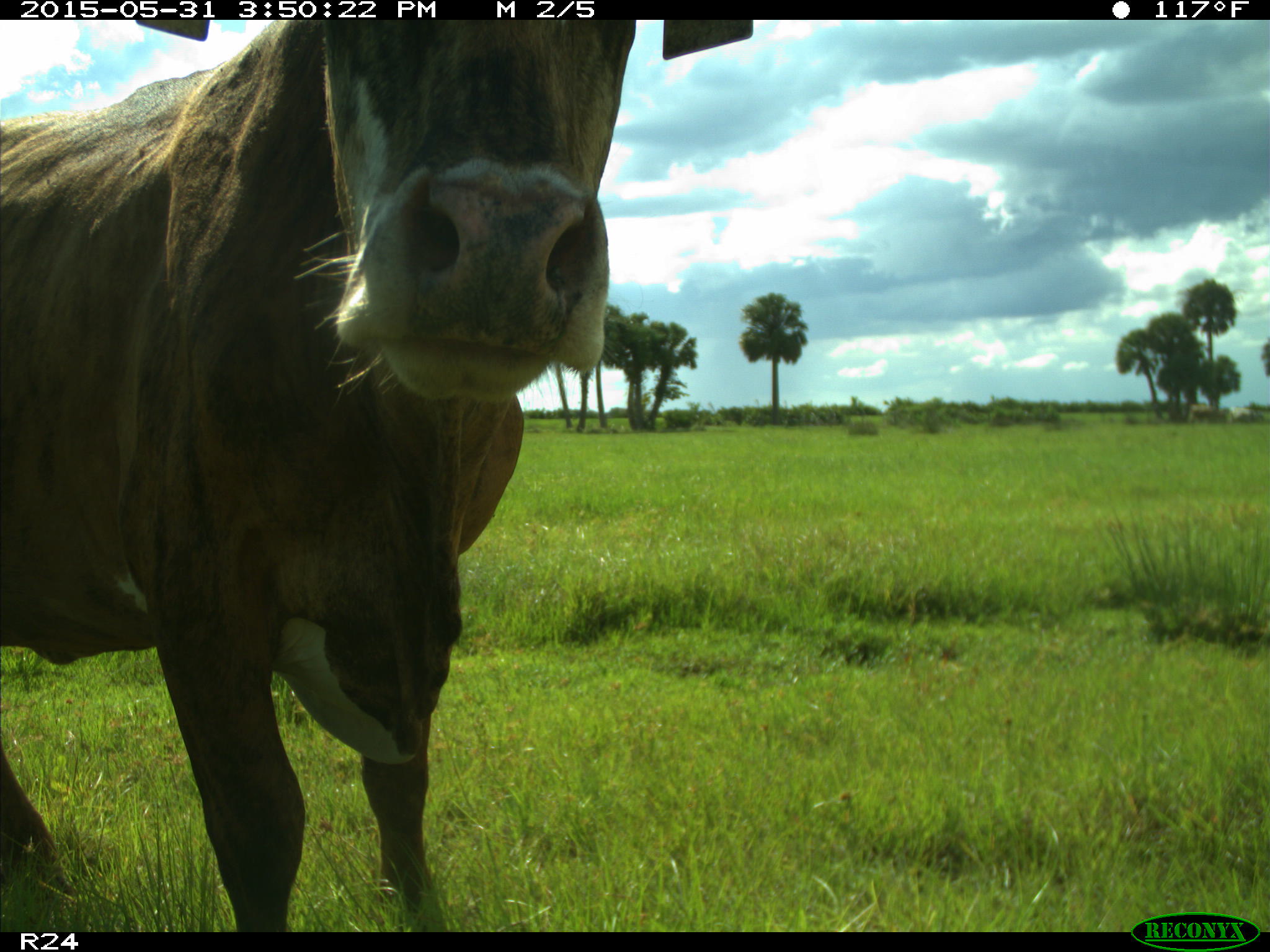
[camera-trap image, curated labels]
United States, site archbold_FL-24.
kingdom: Animalia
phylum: Chordata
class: Mammalia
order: Artiodactyla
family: Bovidae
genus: Bos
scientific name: Bos taurus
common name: domestic cow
Bos taurus (domestic cow).